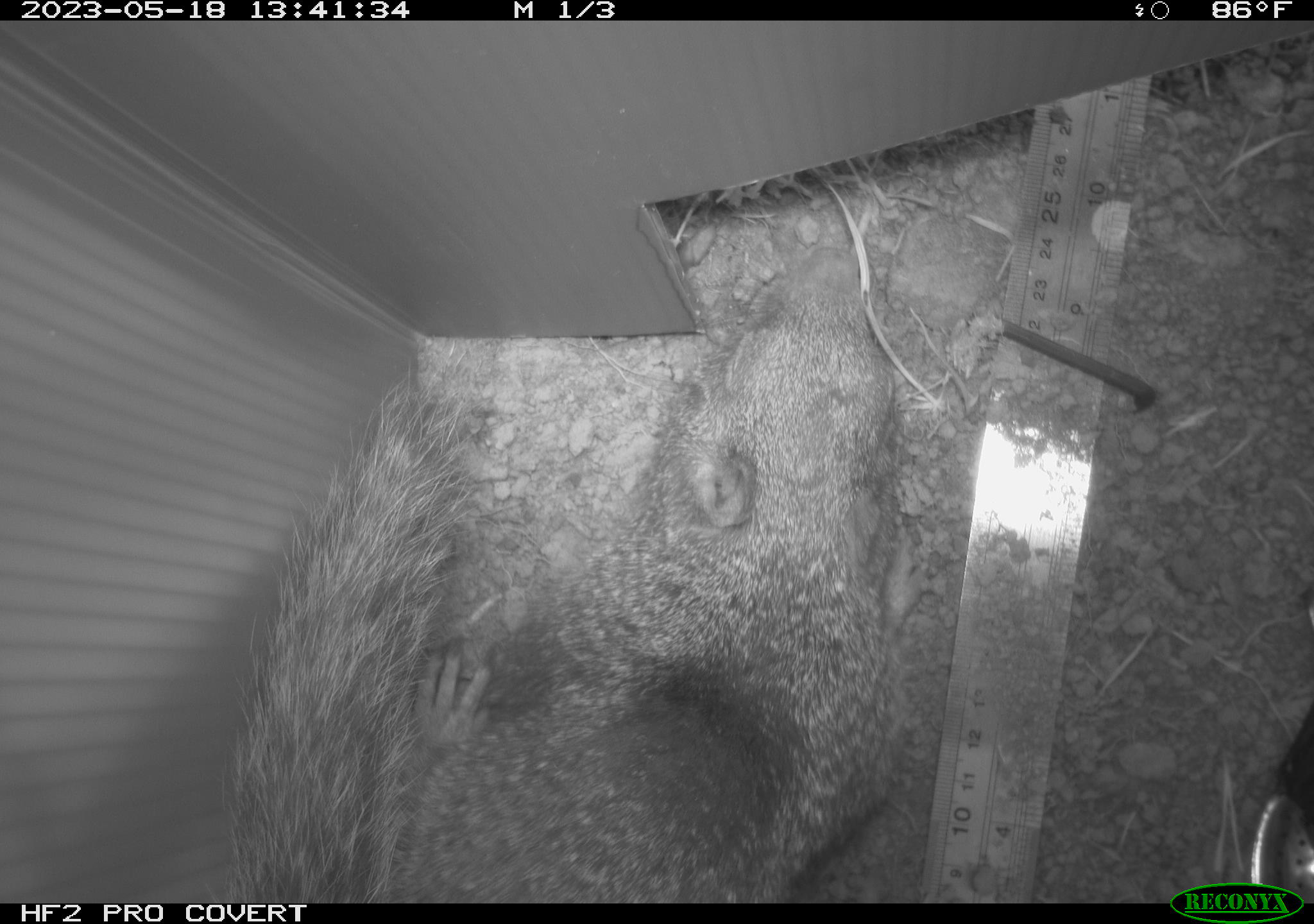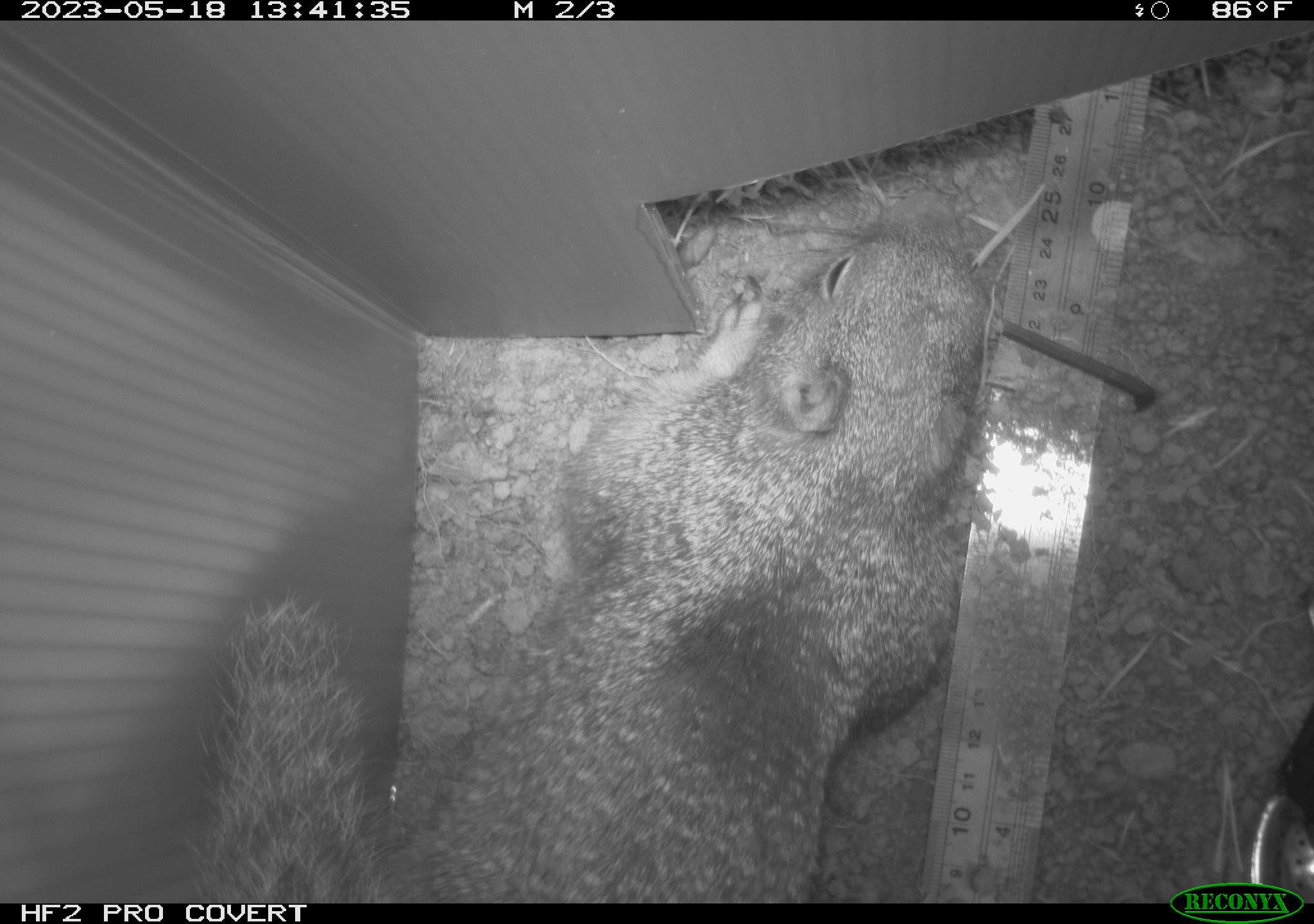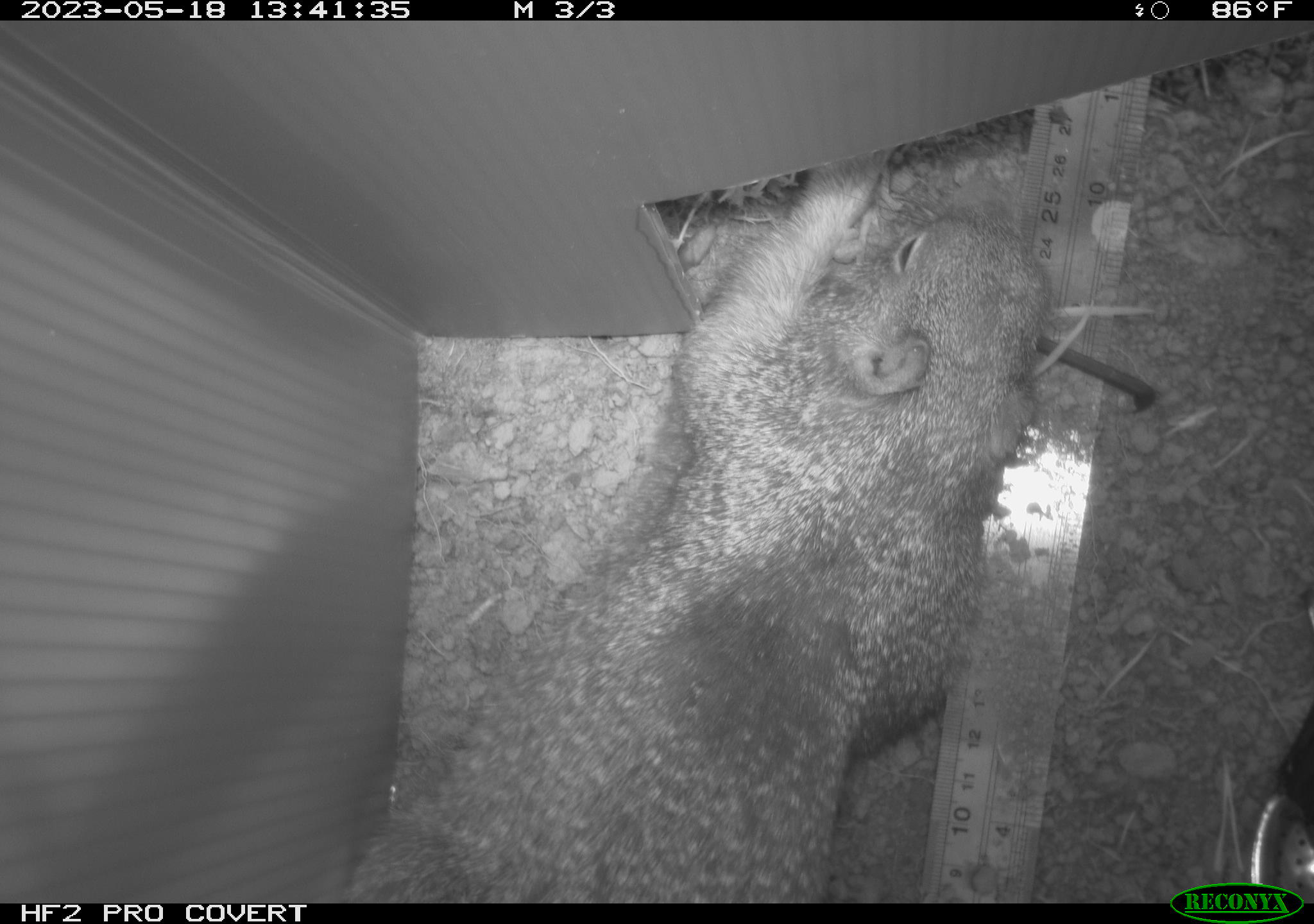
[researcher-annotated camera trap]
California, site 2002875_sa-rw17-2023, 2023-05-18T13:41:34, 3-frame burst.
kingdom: Animalia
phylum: Chordata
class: Mammalia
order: Rodentia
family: Sciuridae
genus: Otospermophilus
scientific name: Otospermophilus beecheyi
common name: california ground squirrel